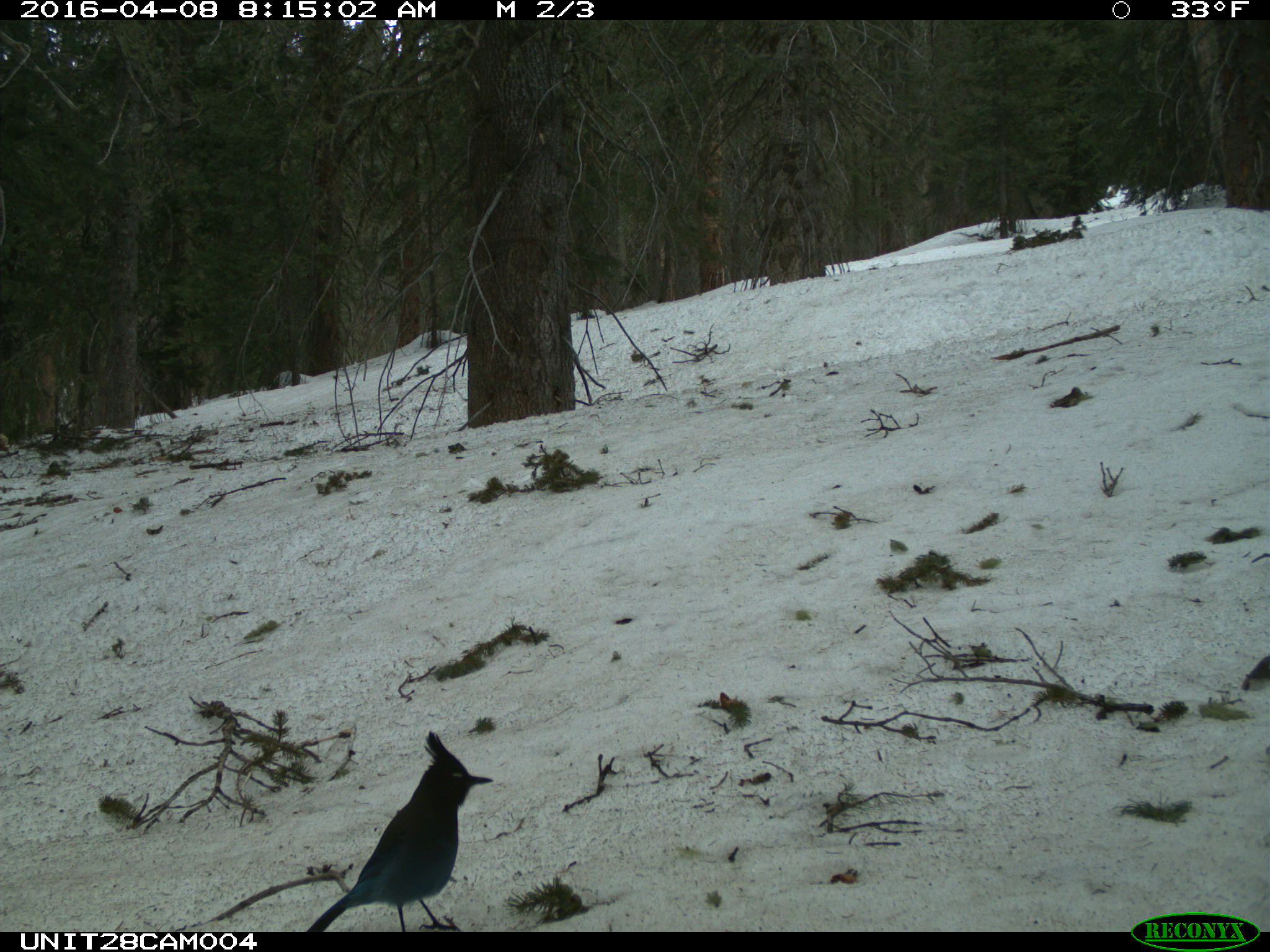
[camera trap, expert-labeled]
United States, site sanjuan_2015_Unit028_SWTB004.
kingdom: Animalia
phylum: Chordata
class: Aves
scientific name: Aves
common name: birds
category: unidentified bird